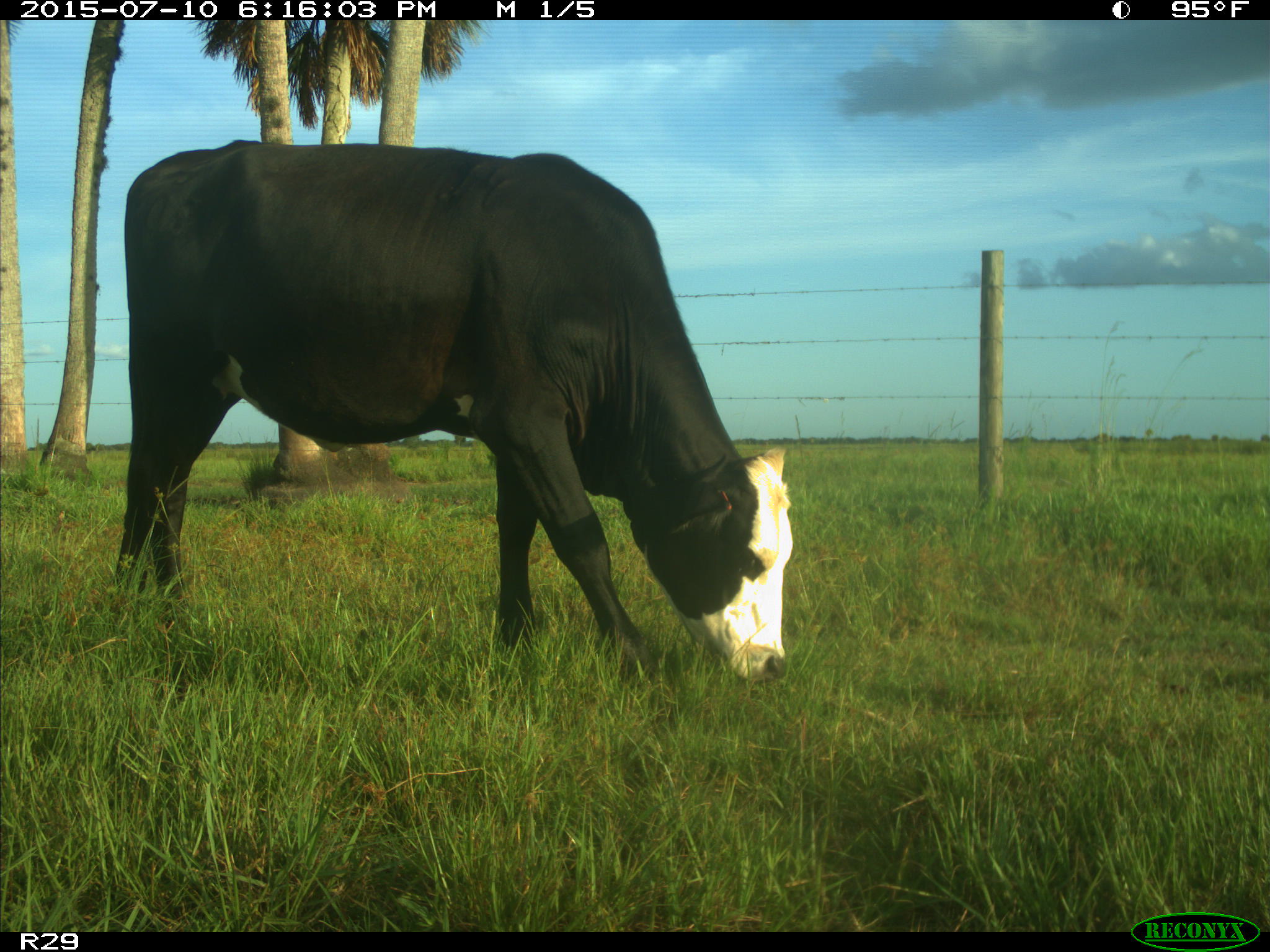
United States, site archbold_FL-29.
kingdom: Animalia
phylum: Chordata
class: Mammalia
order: Artiodactyla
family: Bovidae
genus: Bos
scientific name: Bos taurus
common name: domestic cow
Bos taurus (domestic cow).